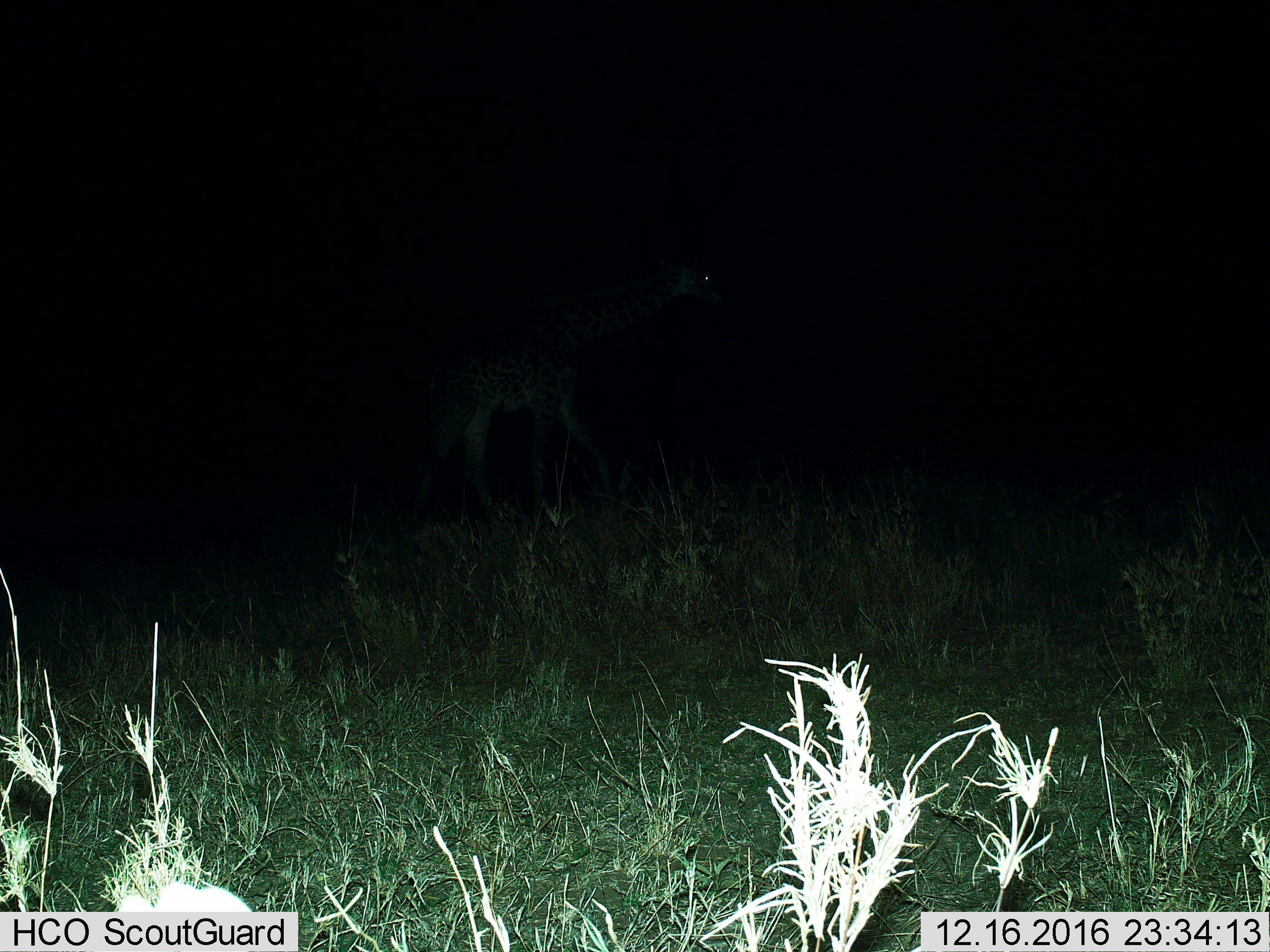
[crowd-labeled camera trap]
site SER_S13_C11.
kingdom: Animalia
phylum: Chordata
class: Mammalia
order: Artiodactyla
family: Giraffidae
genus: Giraffa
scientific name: Giraffa camelopardalis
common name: giraffe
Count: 1.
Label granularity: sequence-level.